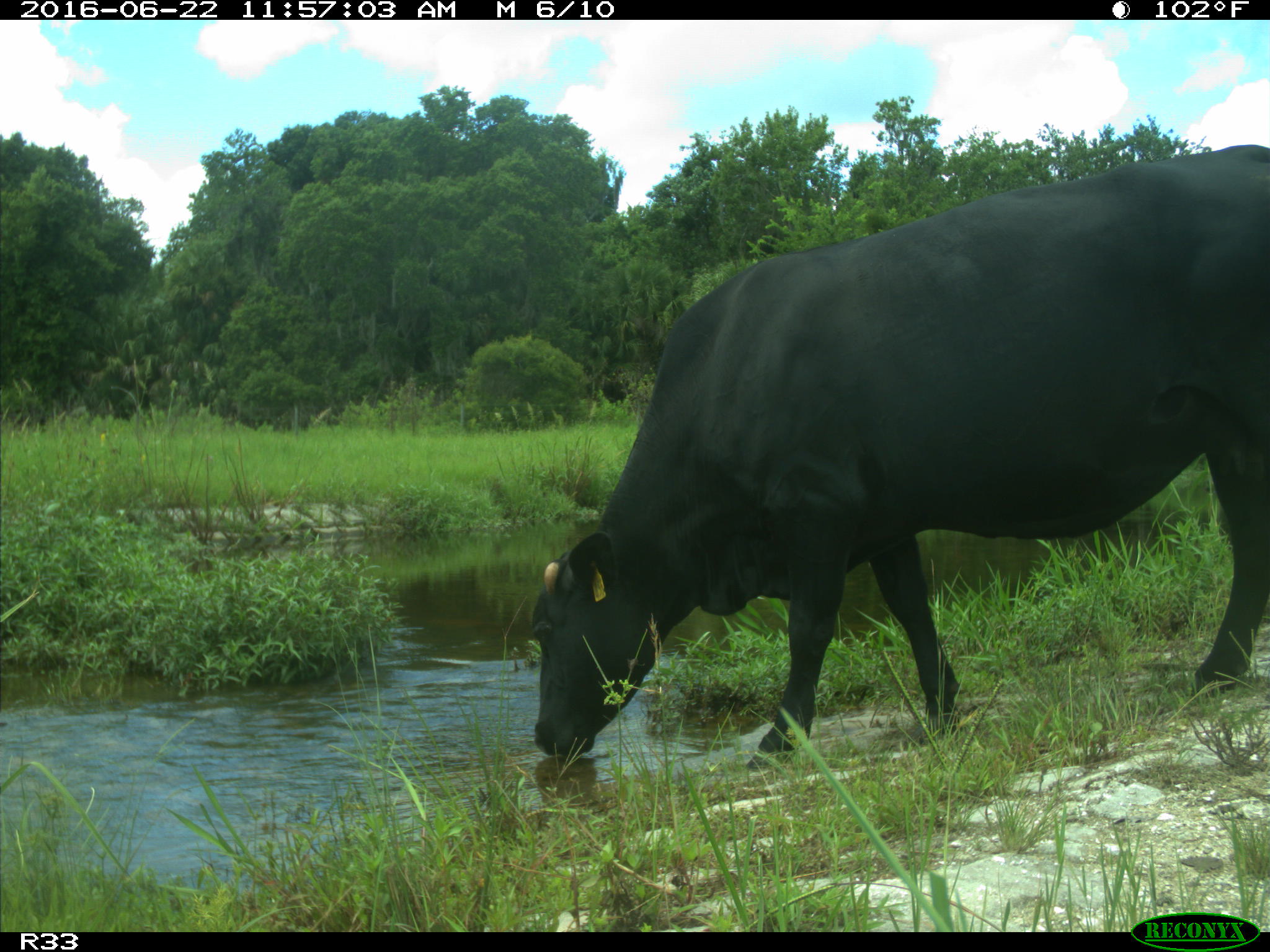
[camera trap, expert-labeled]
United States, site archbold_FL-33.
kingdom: Animalia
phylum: Chordata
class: Mammalia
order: Artiodactyla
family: Bovidae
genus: Bos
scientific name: Bos taurus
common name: domestic cow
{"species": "Bos taurus (domestic cow)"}